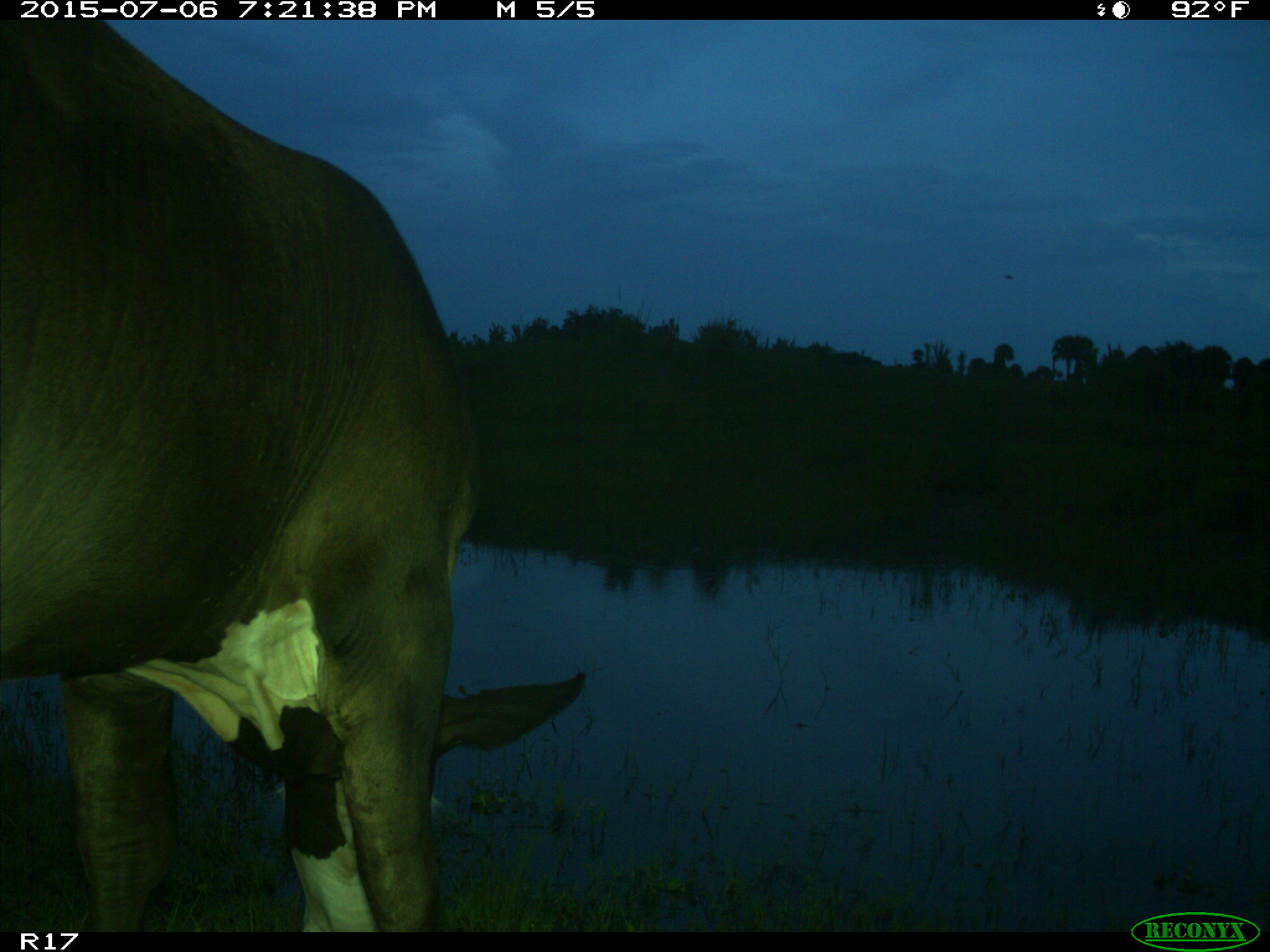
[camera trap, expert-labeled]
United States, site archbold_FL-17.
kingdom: Animalia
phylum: Chordata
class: Mammalia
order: Artiodactyla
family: Bovidae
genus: Bos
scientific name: Bos taurus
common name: domestic cow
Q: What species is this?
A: Bos taurus (domestic cow).